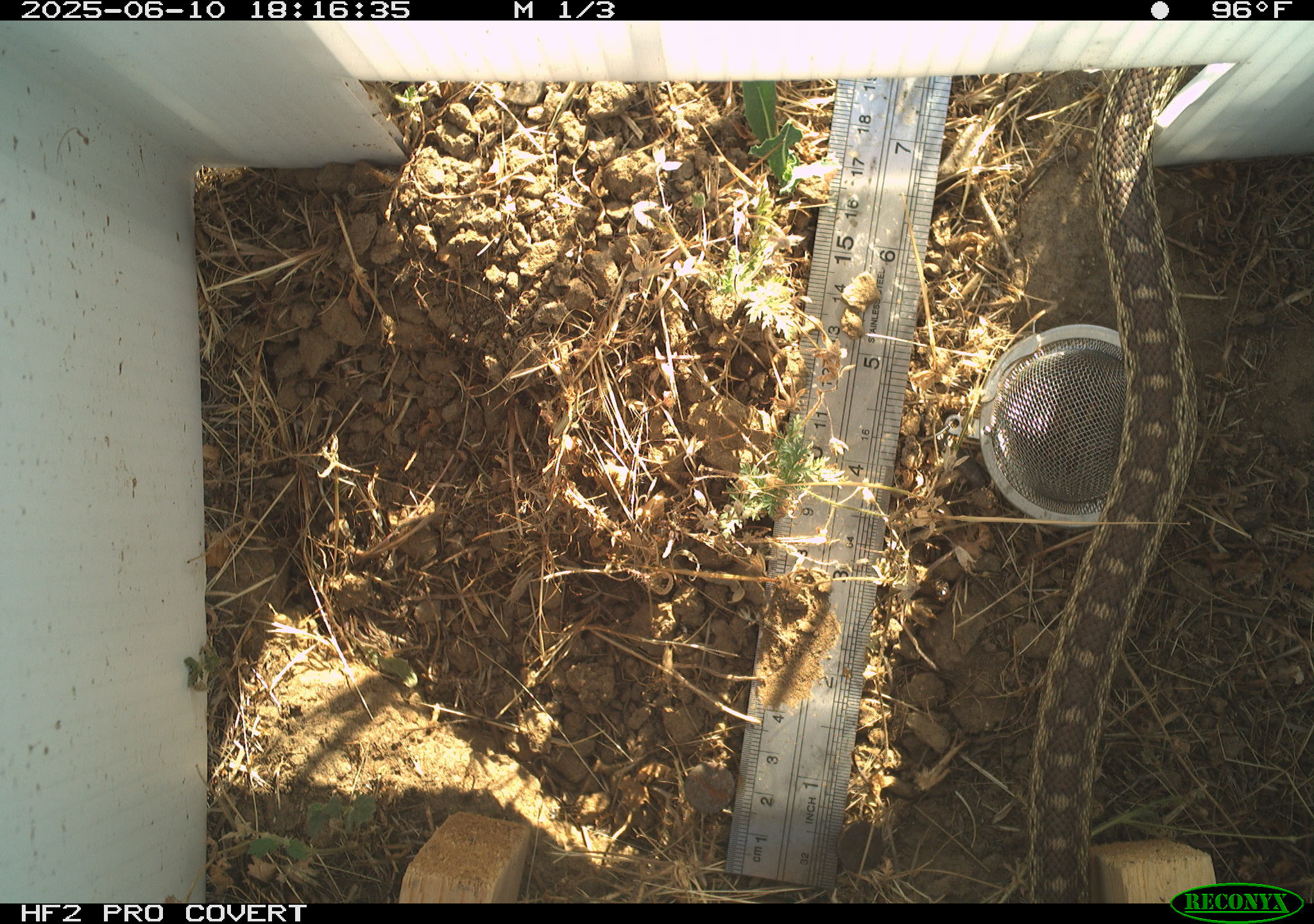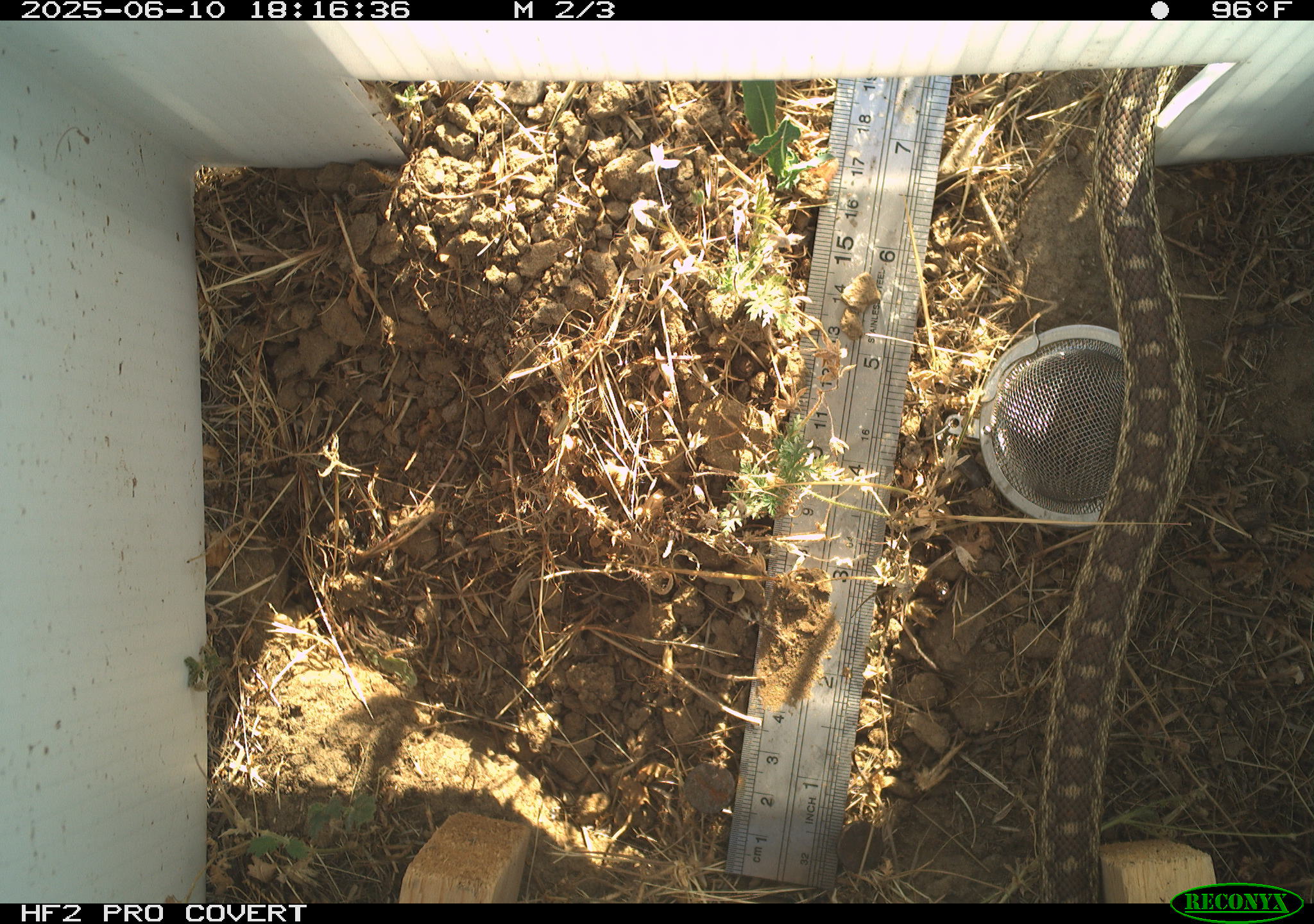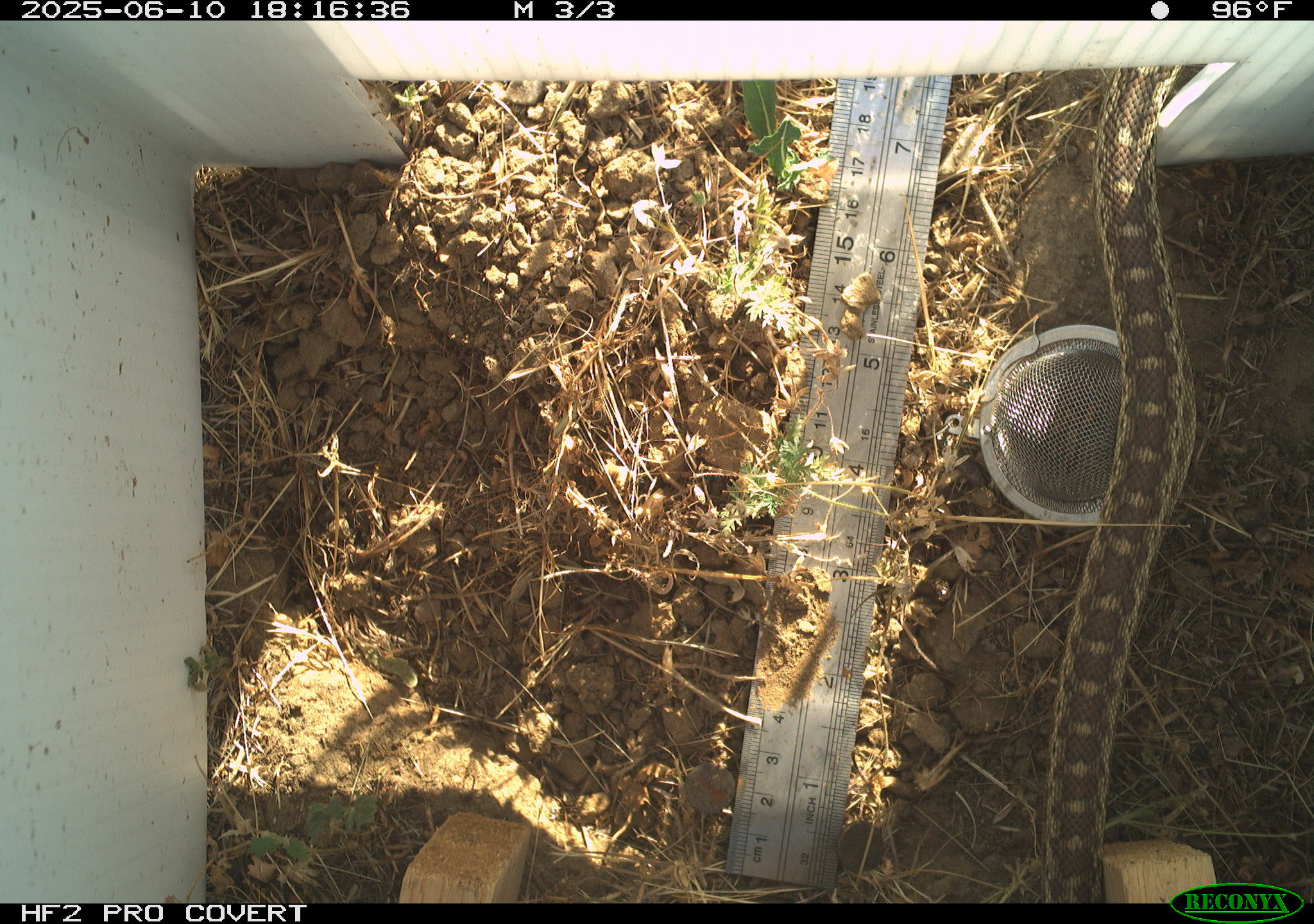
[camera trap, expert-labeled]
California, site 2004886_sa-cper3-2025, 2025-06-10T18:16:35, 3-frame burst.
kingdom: Animalia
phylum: Chordata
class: Reptilia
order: Squamata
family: Colubridae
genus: Pituophis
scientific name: Pituophis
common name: bullsnakes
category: pituophis species